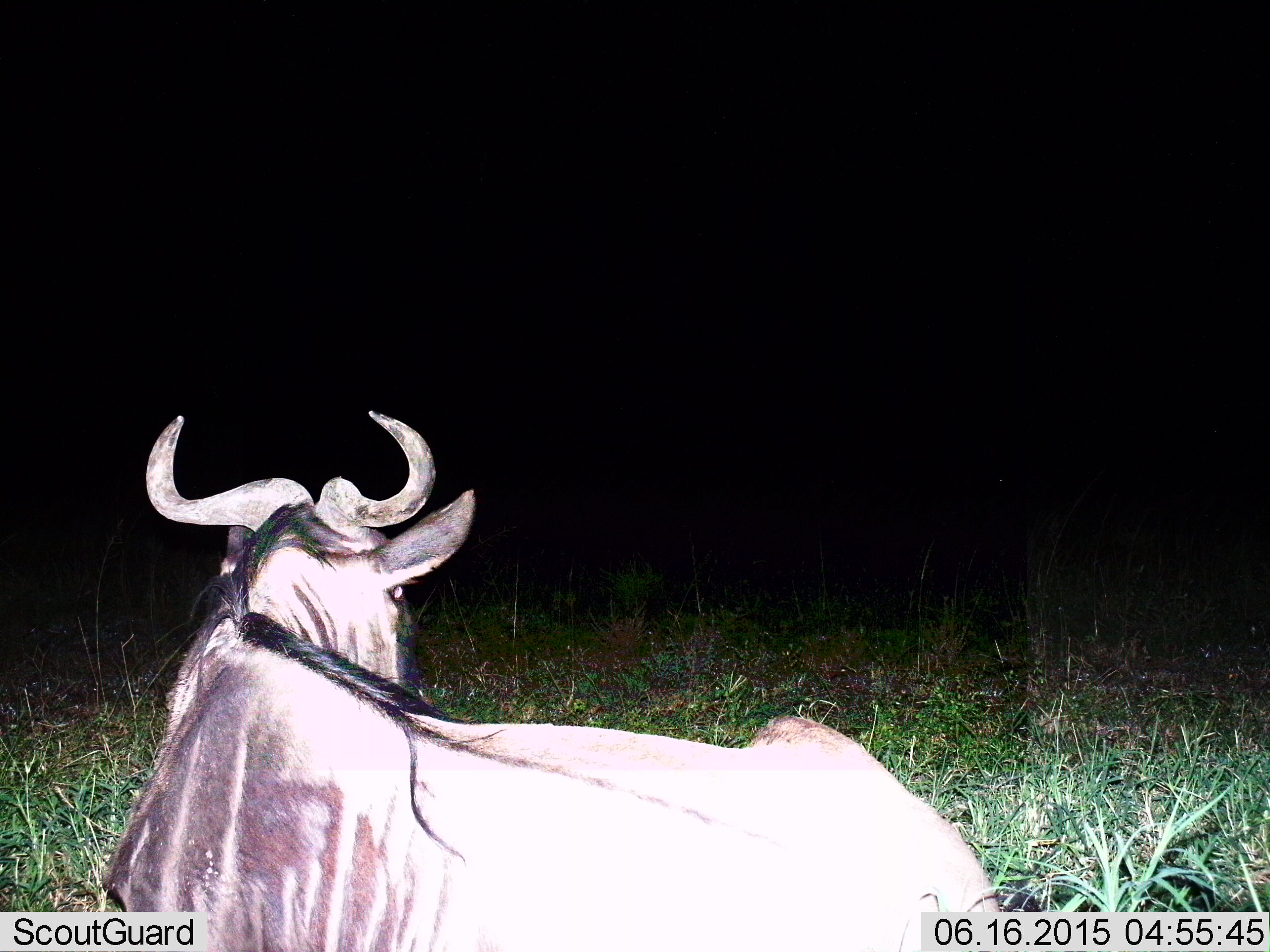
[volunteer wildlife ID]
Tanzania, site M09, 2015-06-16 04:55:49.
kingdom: Animalia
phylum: Chordata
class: Mammalia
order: Artiodactyla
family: Bovidae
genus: Connochaetes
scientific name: Connochaetes taurinus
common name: blue wildebeest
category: wildebeest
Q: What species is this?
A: Wildebeest (blue wildebeest) (Connochaetes taurinus).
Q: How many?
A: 1.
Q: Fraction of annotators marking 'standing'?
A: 10%.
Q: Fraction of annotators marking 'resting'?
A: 90%.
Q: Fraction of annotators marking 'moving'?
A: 0%.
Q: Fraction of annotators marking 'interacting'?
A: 0%.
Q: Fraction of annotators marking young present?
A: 0%.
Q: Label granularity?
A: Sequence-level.